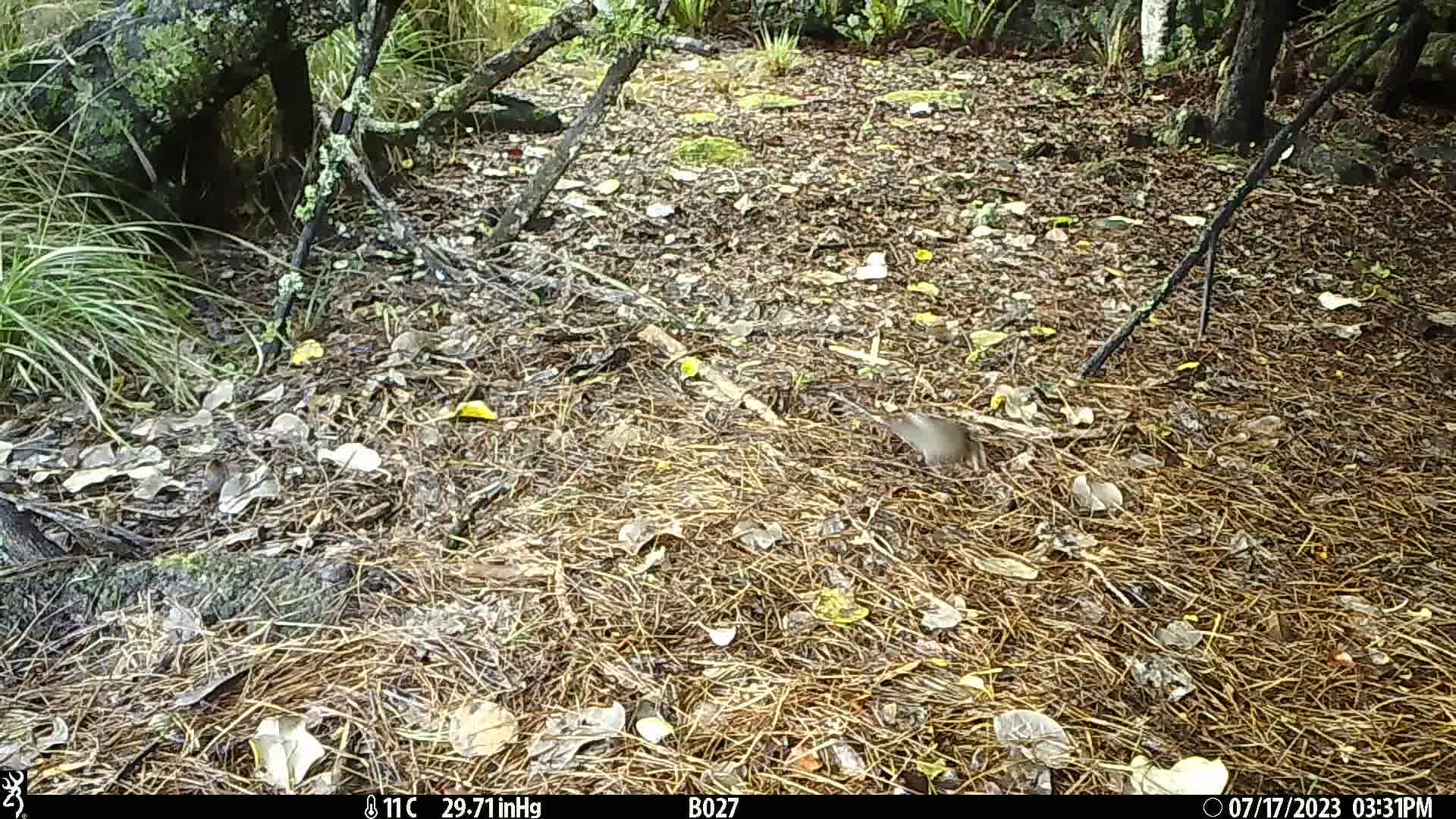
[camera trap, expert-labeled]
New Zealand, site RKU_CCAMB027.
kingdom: Animalia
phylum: Chordata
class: Aves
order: Passeriformes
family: Turdidae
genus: Turdus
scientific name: Turdus philomelos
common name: song thrush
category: thrush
Thrush (song thrush) (Turdus philomelos).